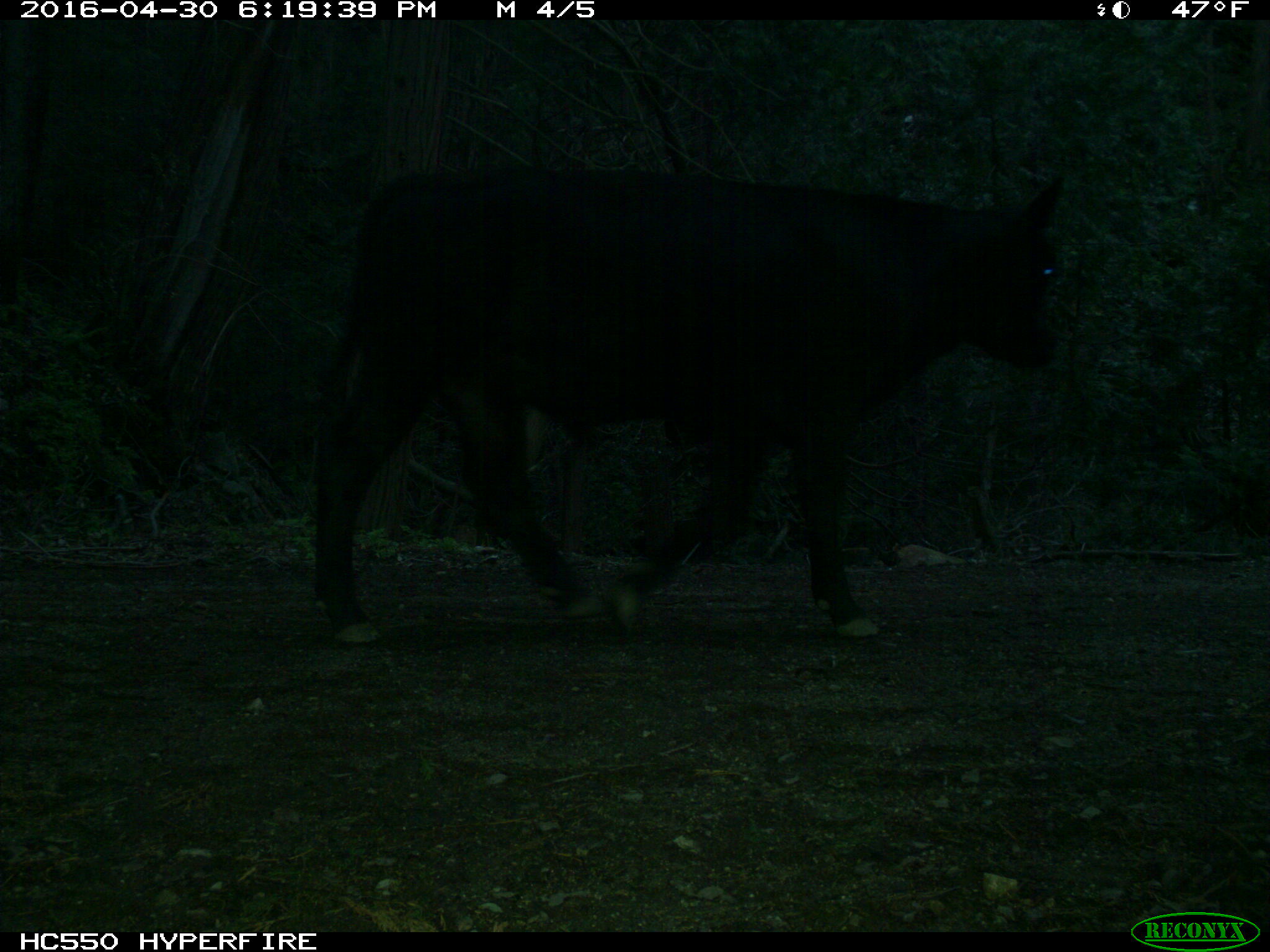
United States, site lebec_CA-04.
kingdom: Animalia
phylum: Chordata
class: Mammalia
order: Artiodactyla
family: Bovidae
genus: Bos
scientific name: Bos taurus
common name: domestic cow